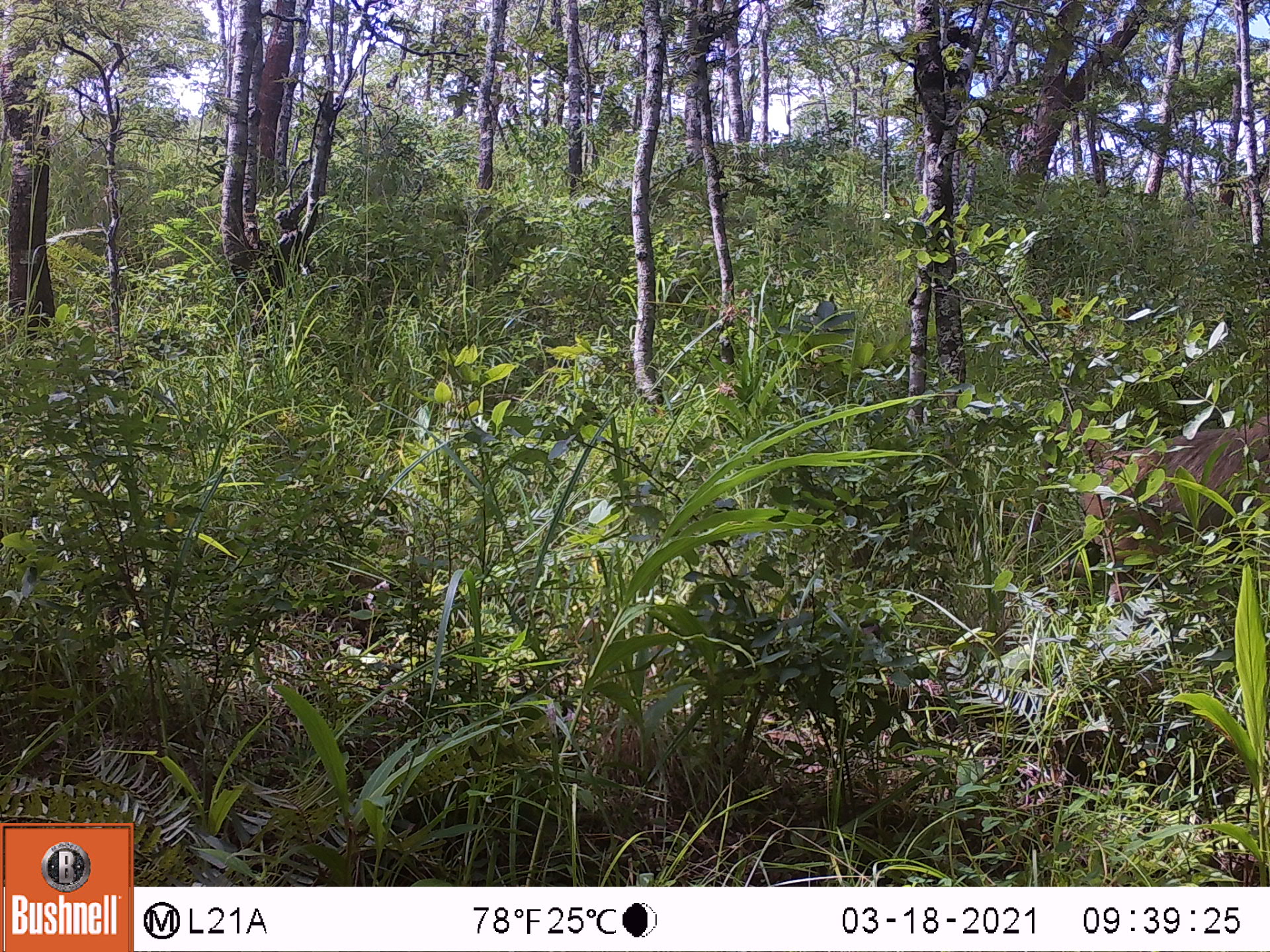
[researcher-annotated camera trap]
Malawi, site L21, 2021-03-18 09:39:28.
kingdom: Animalia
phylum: Chordata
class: Mammalia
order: Primates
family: Cercopithecidae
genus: Papio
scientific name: Papio cynocephalus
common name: yellow baboon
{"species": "yellow baboon (Papio cynocephalus)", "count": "1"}